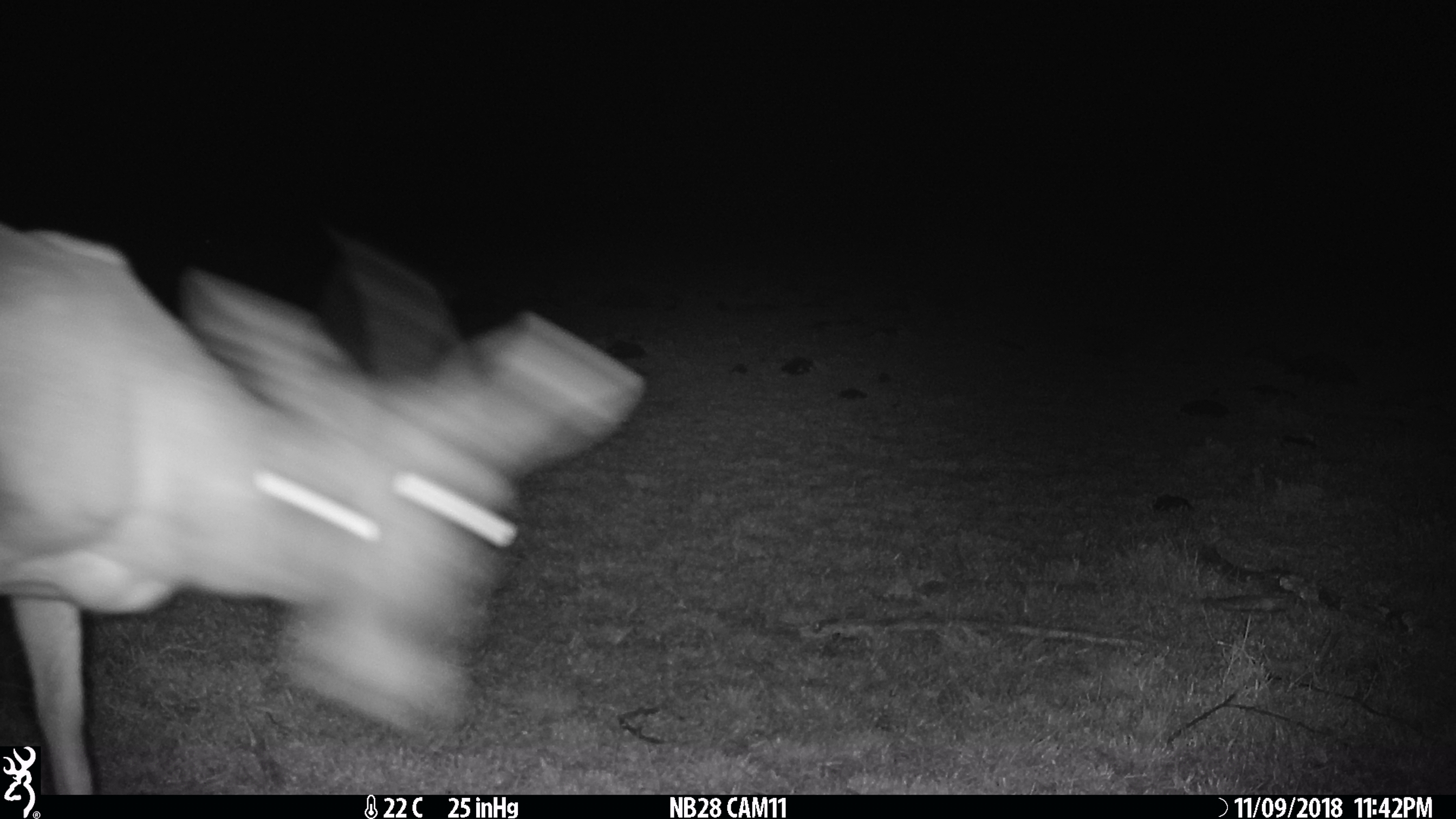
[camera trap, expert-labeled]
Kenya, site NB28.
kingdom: Animalia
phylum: Chordata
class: Mammalia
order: Artiodactyla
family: Bovidae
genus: Aepyceros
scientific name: Aepyceros melampus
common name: impala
Impala (Aepyceros melampus).